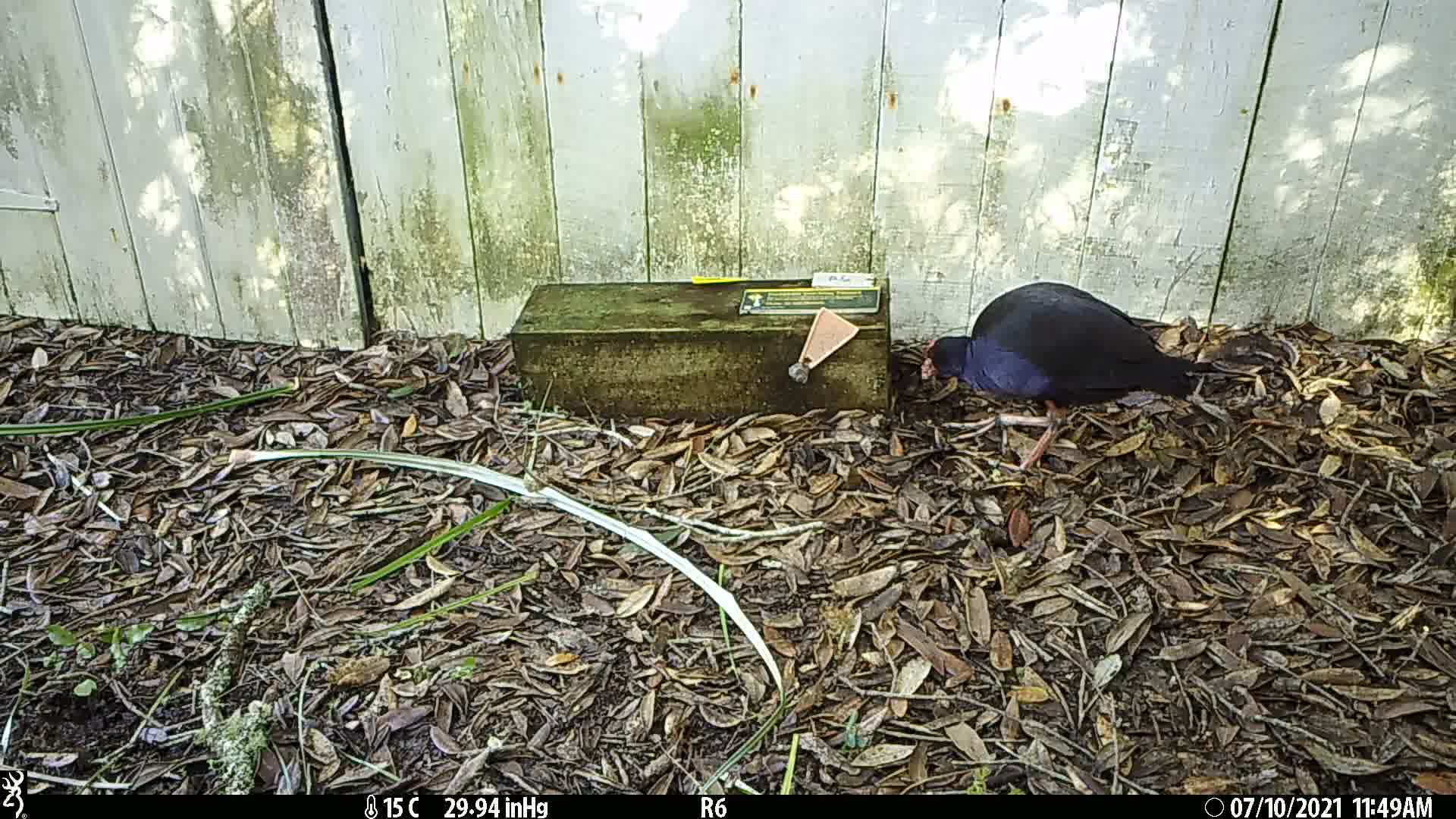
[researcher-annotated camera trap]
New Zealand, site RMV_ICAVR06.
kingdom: Animalia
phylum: Chordata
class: Aves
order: Gruiformes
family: Rallidae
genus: Porphyrio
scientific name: Porphyrio melanotus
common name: australasian swamphen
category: pukeko